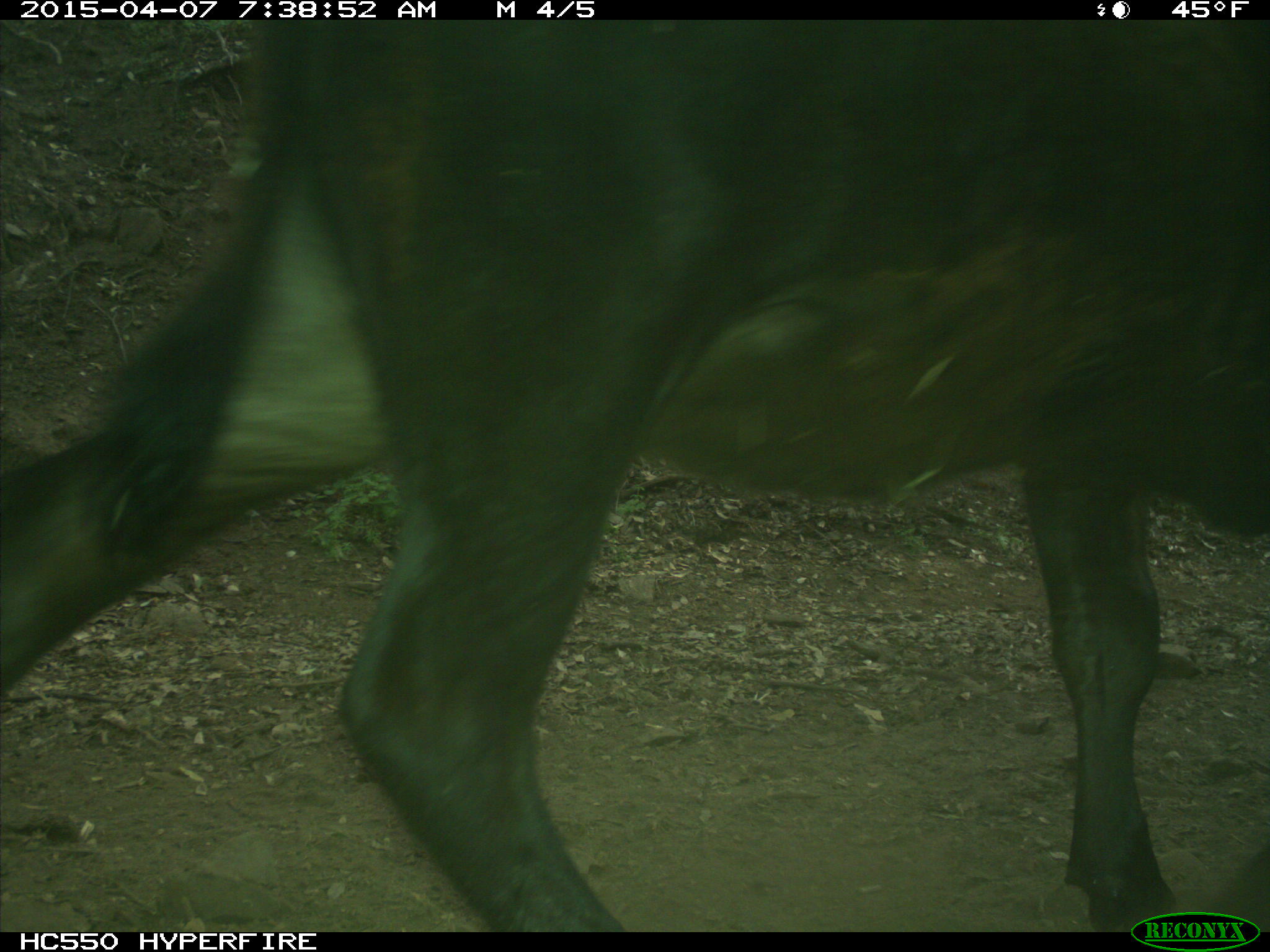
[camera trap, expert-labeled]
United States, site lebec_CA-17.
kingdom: Animalia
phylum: Chordata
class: Mammalia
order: Artiodactyla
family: Bovidae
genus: Bos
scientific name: Bos taurus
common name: domestic cow